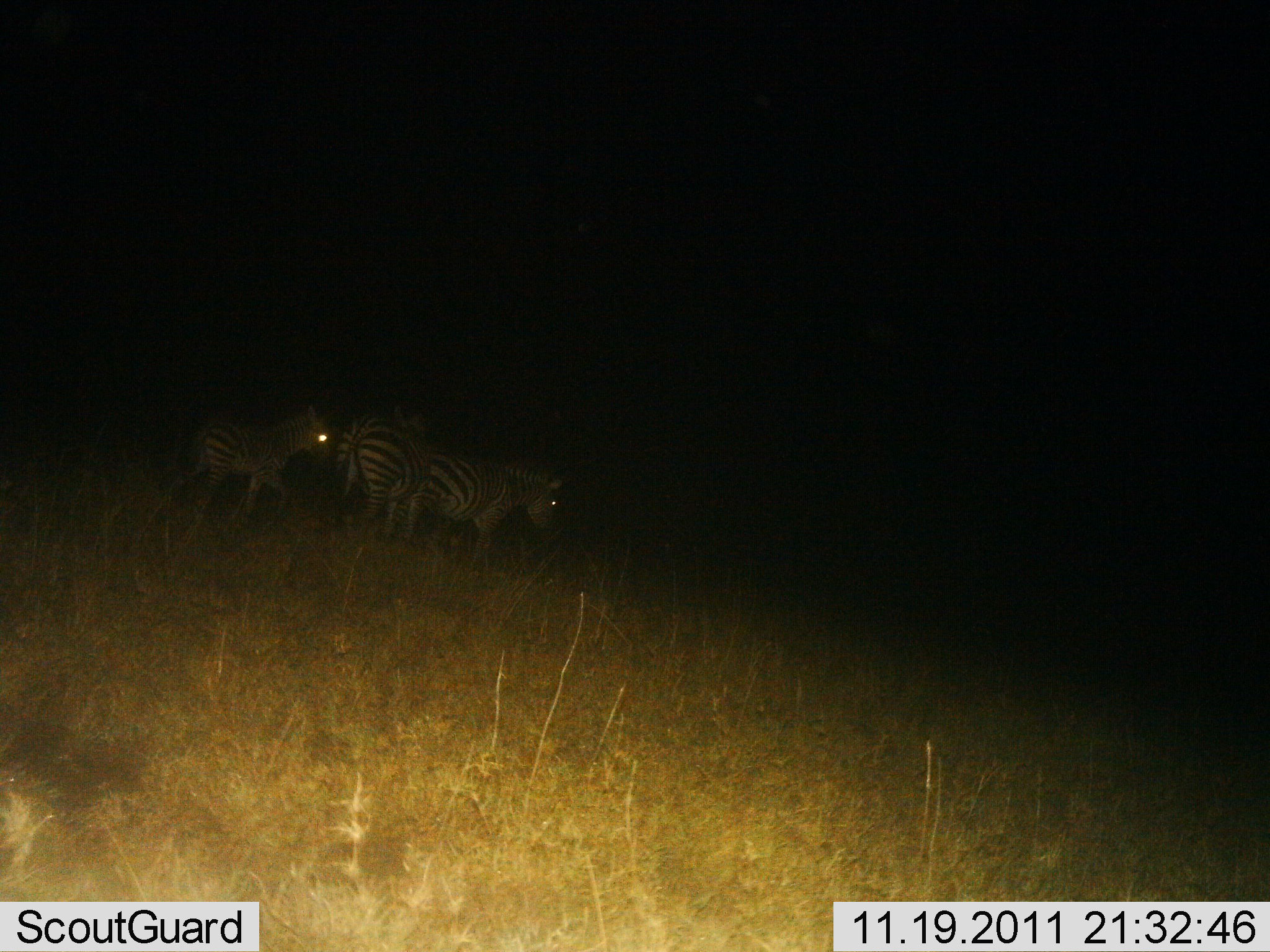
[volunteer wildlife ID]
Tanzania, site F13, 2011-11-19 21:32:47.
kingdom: Animalia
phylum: Chordata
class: Mammalia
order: Perissodactyla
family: Equidae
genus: Equus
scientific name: Equus quagga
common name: plains zebra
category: zebra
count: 3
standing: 55%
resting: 0%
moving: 55%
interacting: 9%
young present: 64%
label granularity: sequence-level